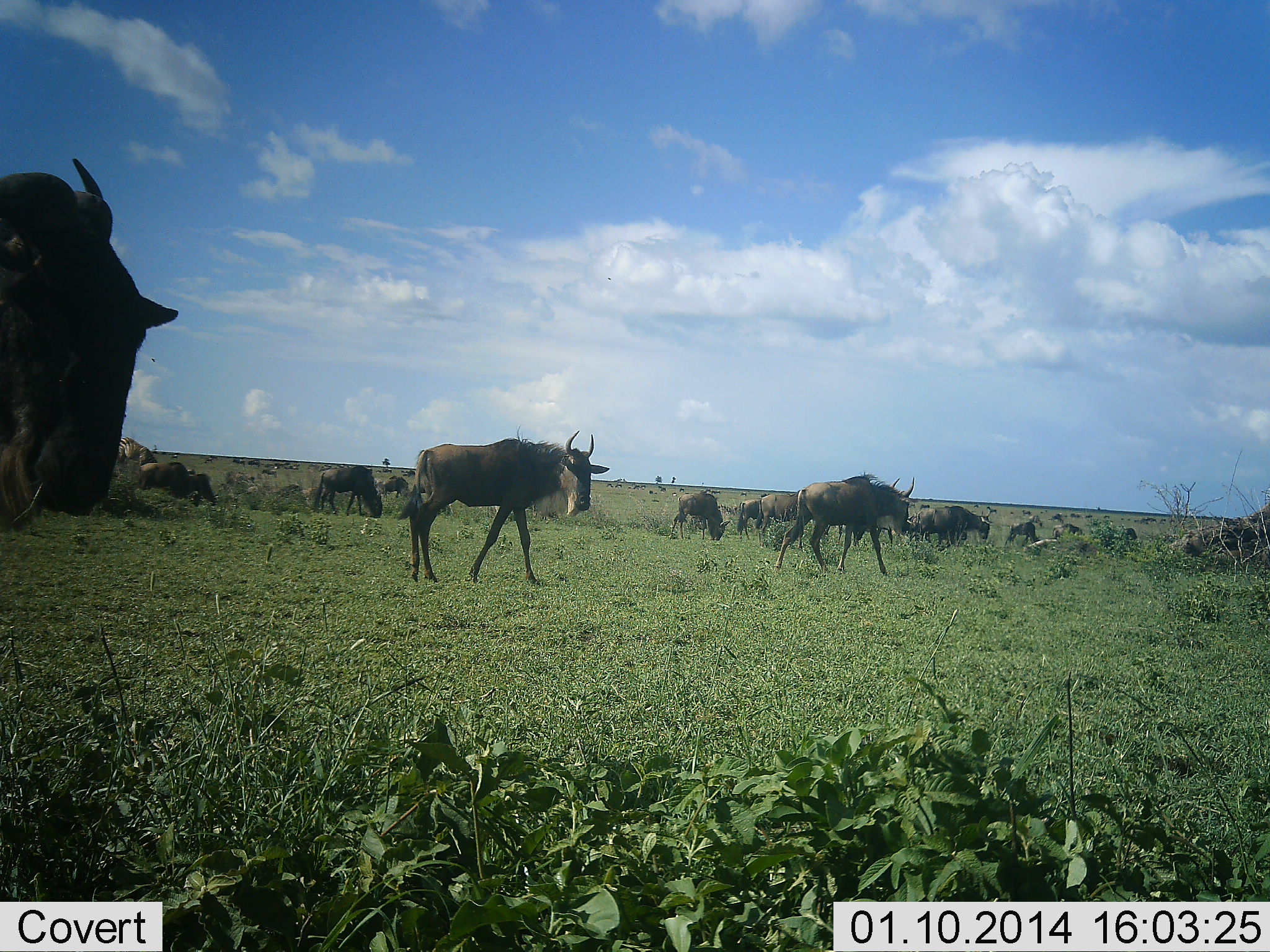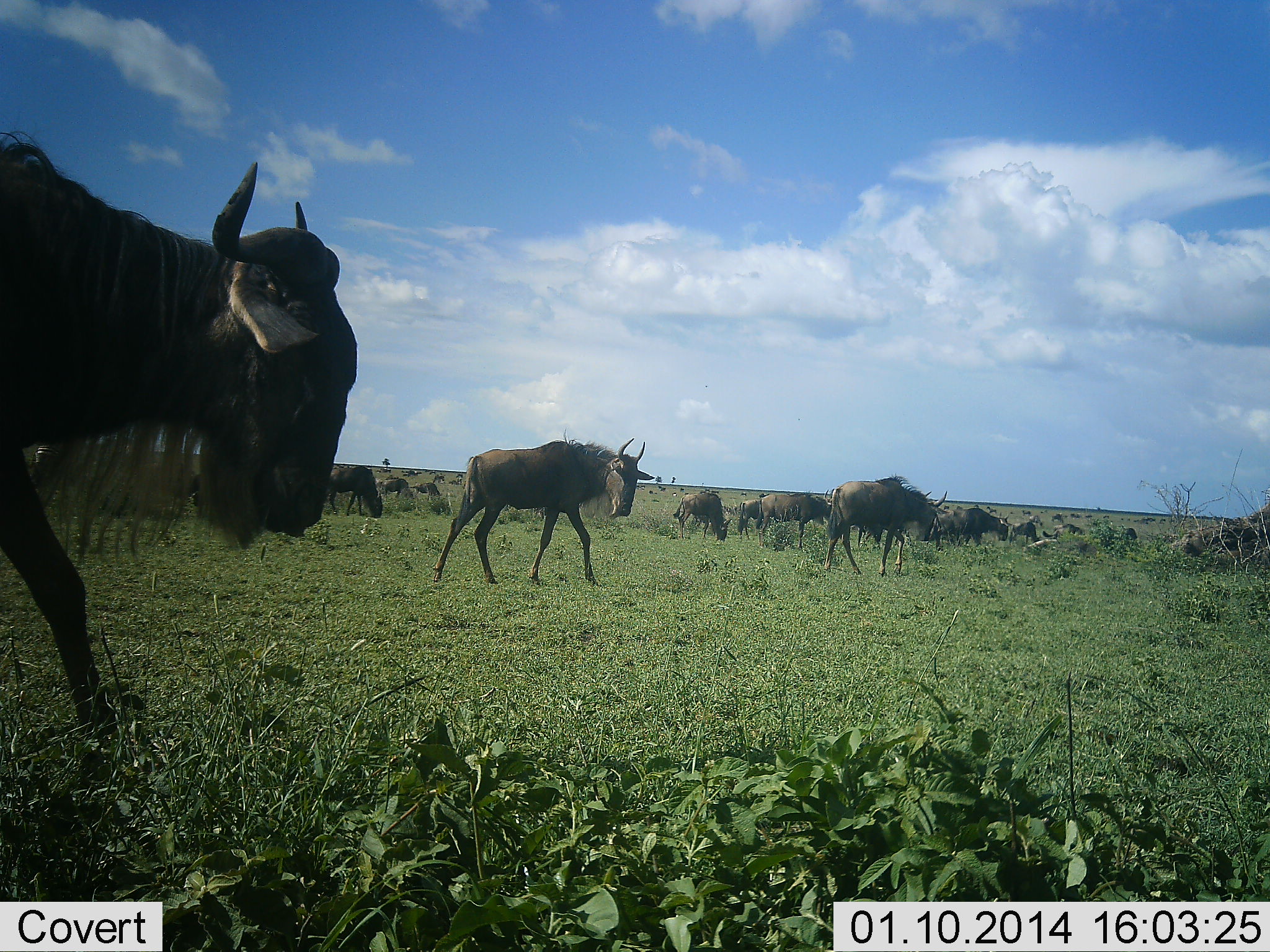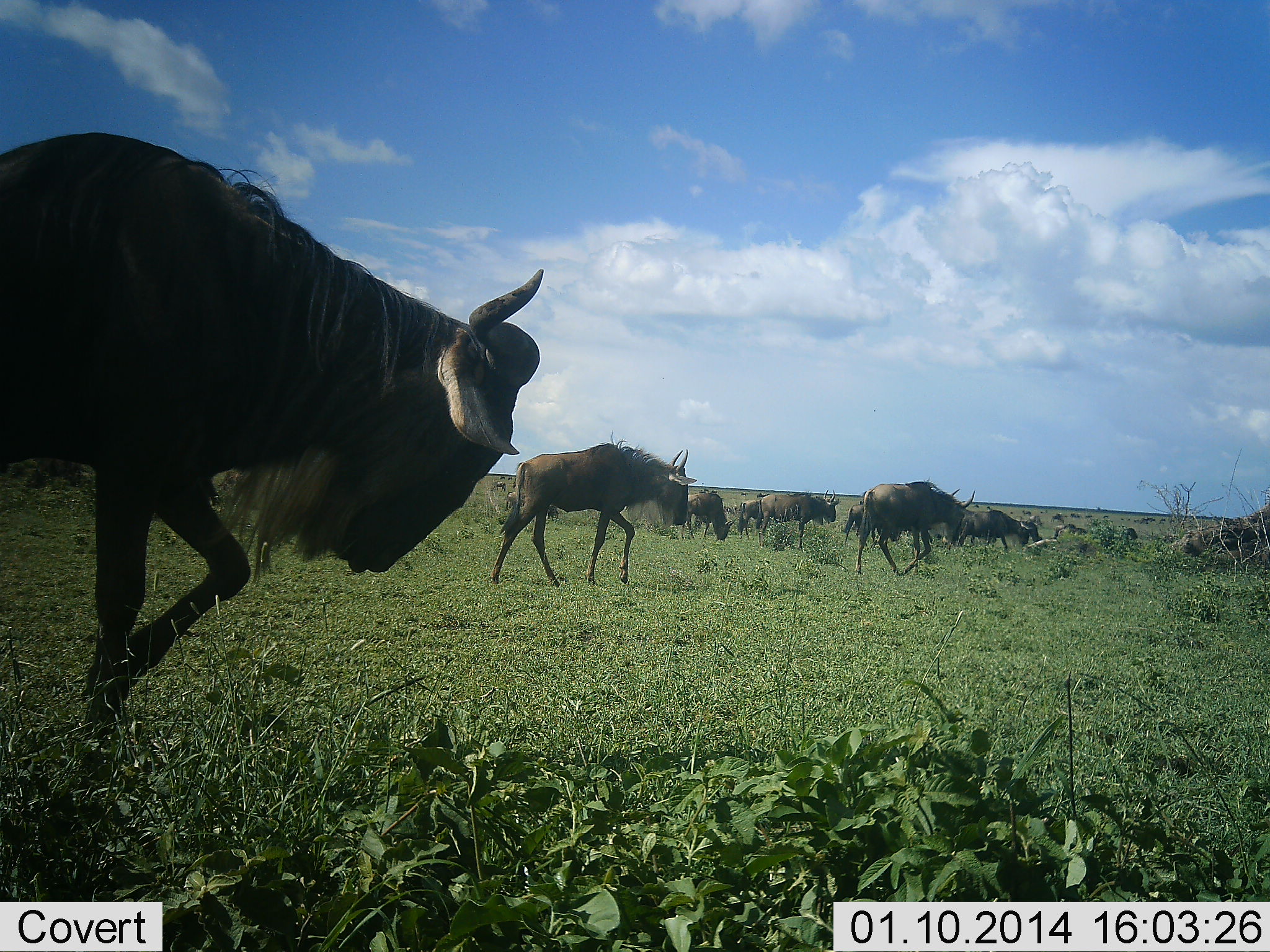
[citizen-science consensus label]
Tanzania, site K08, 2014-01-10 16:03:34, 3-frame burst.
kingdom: Animalia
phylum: Chordata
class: Mammalia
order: Artiodactyla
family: Bovidae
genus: Connochaetes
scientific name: Connochaetes taurinus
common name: blue wildebeest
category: wildebeest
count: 11-50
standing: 70%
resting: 20%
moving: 100%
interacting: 10%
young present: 0%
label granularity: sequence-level